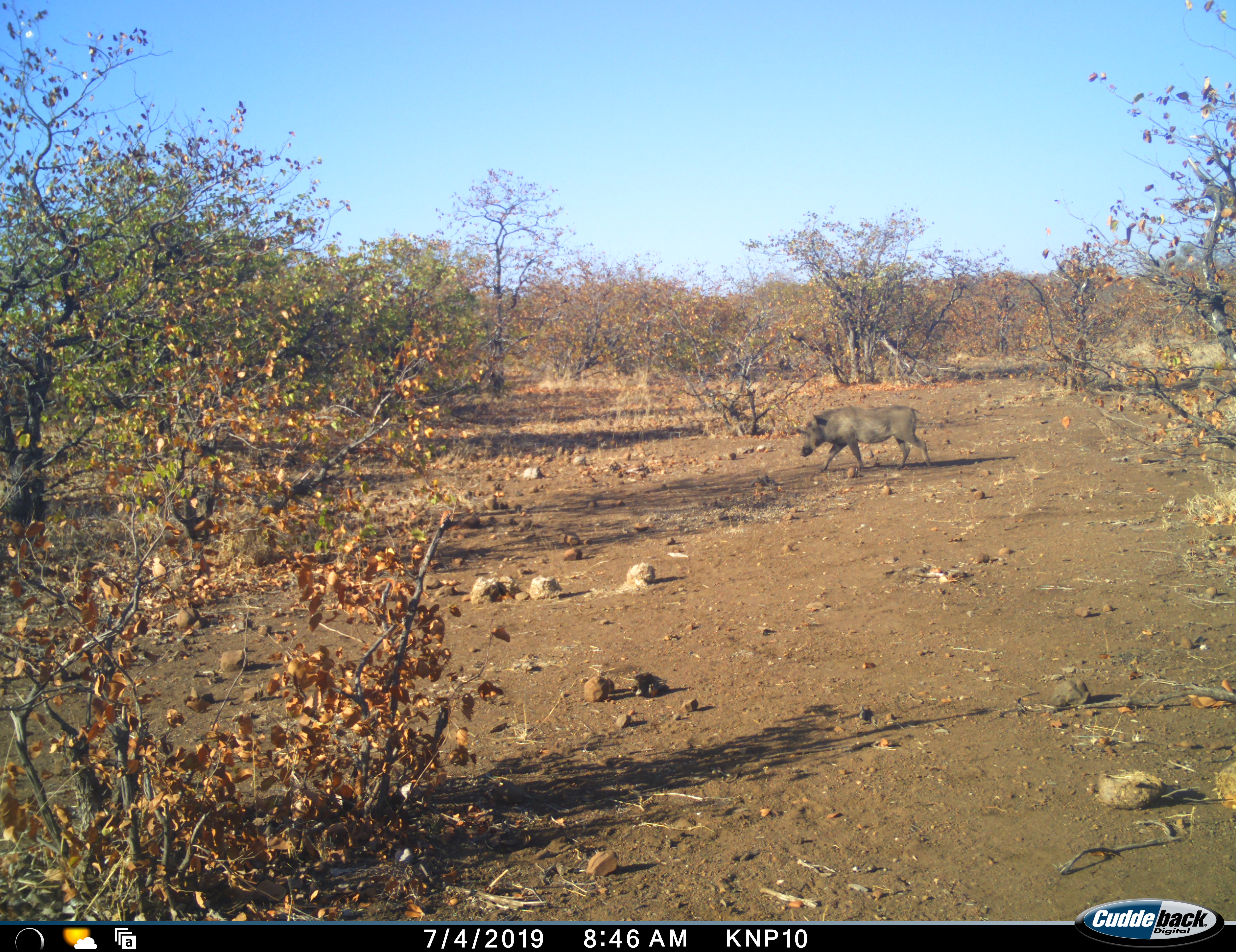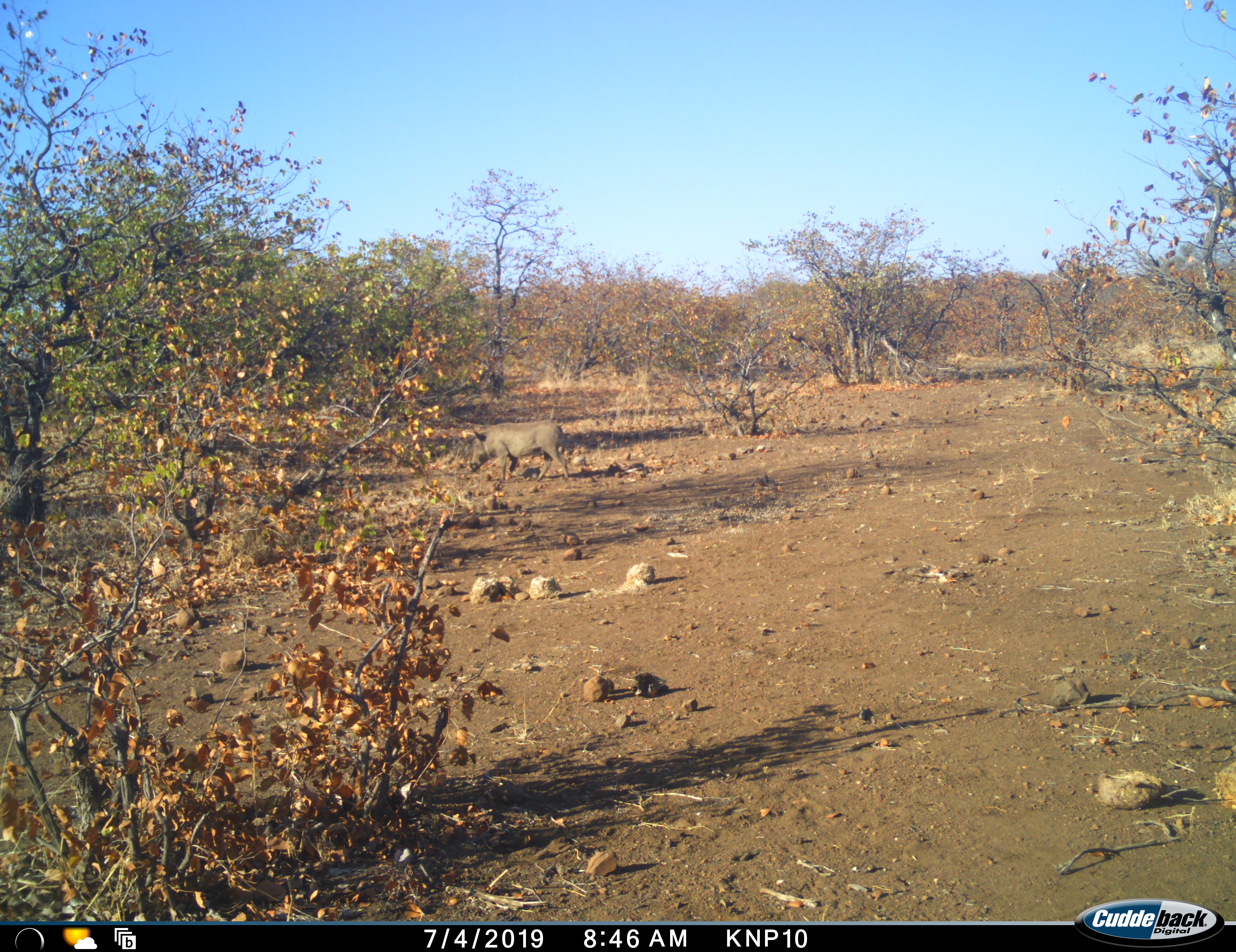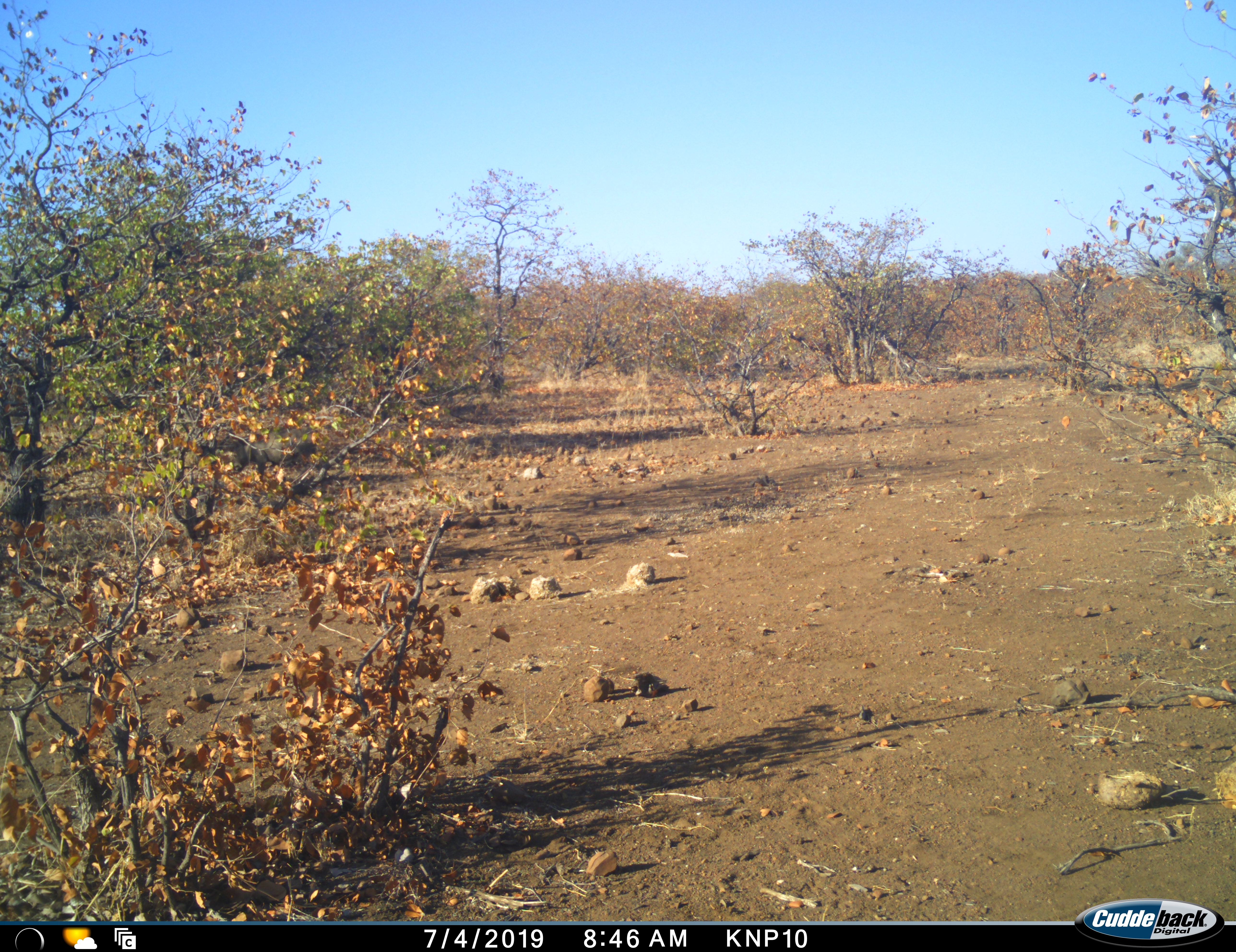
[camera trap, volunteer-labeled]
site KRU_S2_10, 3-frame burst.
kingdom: Animalia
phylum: Chordata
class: Mammalia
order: Artiodactyla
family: Suidae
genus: Phacochoerus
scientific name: Phacochoerus africanus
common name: warthog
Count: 1.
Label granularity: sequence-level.